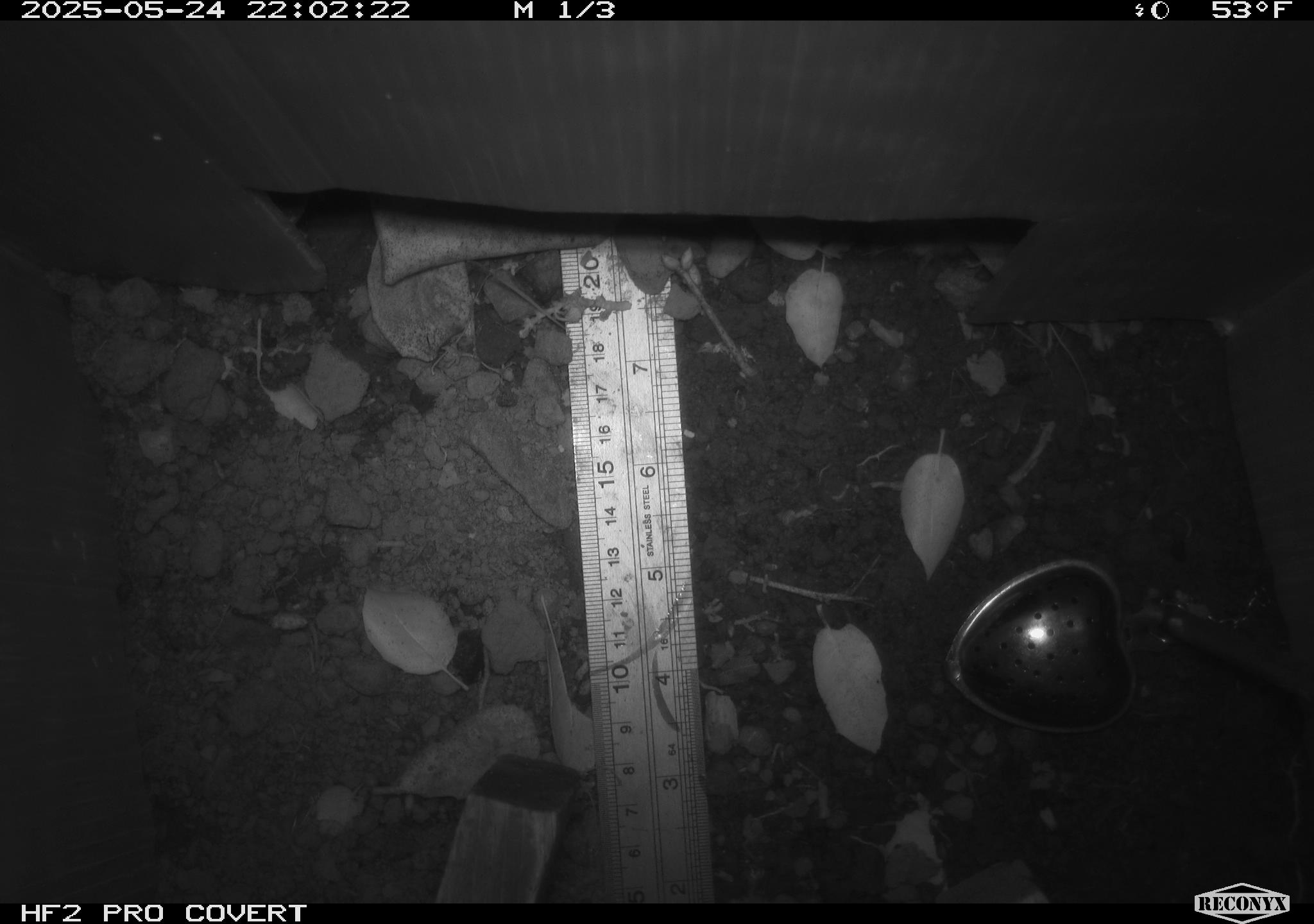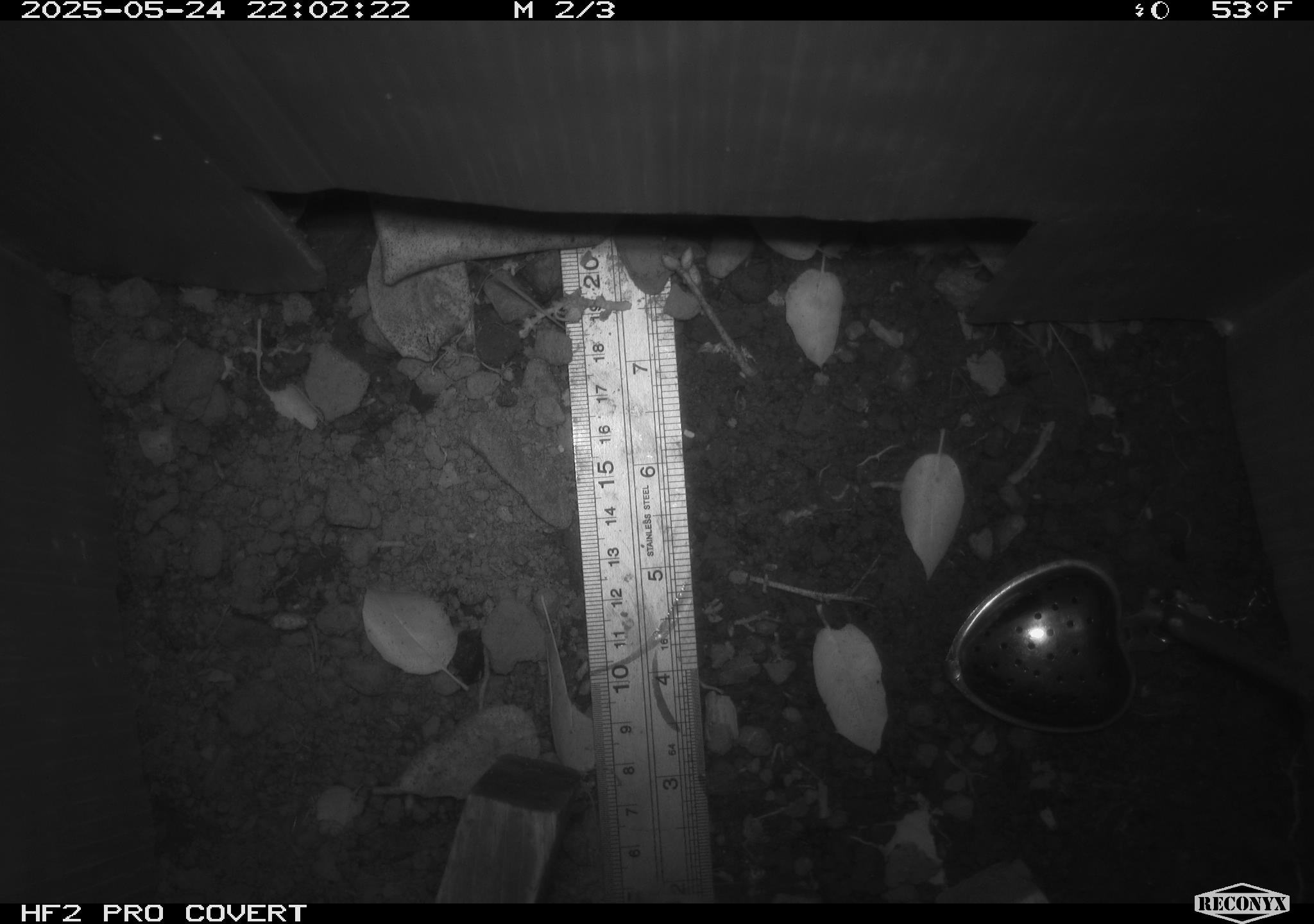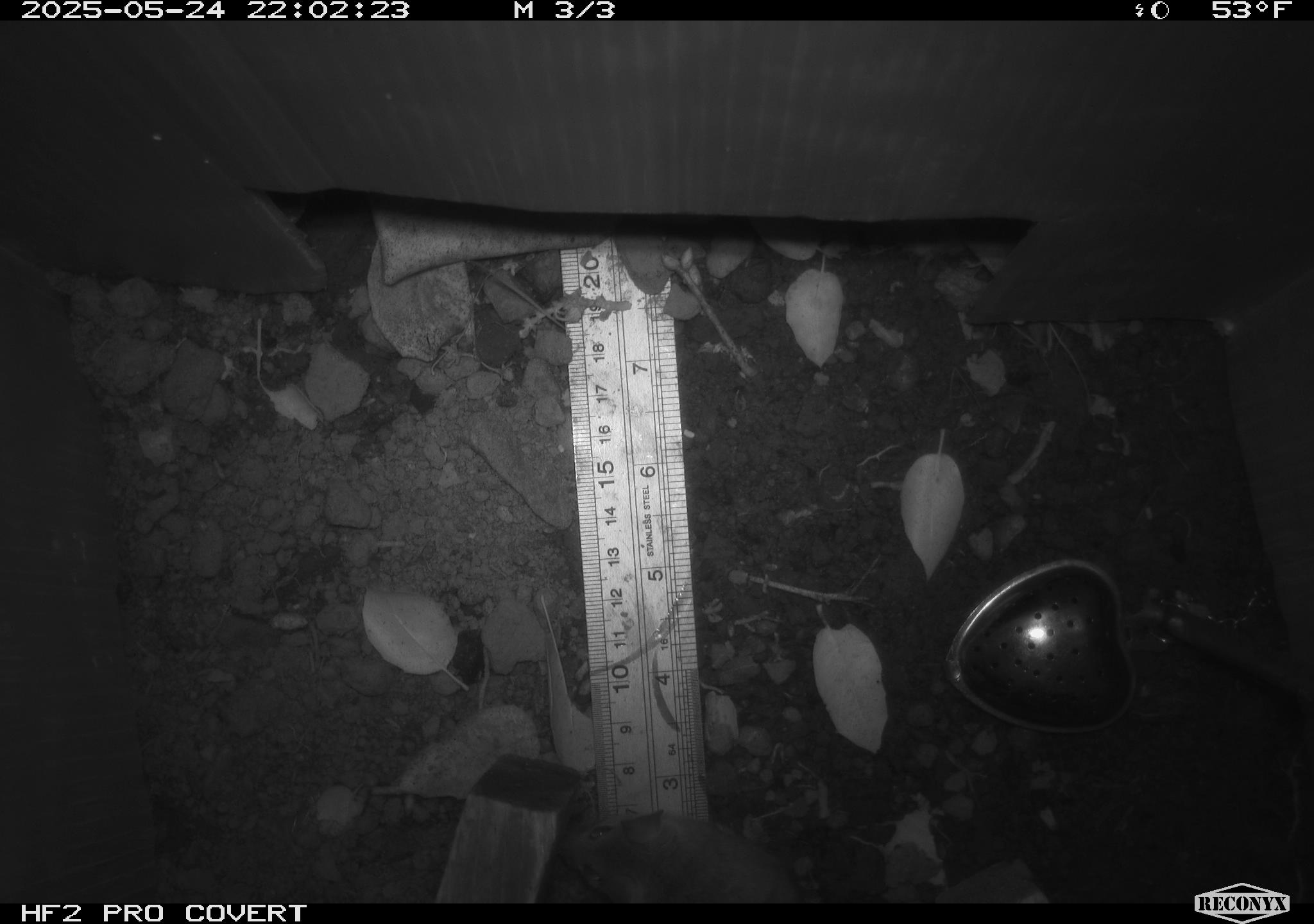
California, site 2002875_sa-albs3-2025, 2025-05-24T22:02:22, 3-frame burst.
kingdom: Animalia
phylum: Chordata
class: Mammalia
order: Rodentia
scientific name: Rodentia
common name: mouse species